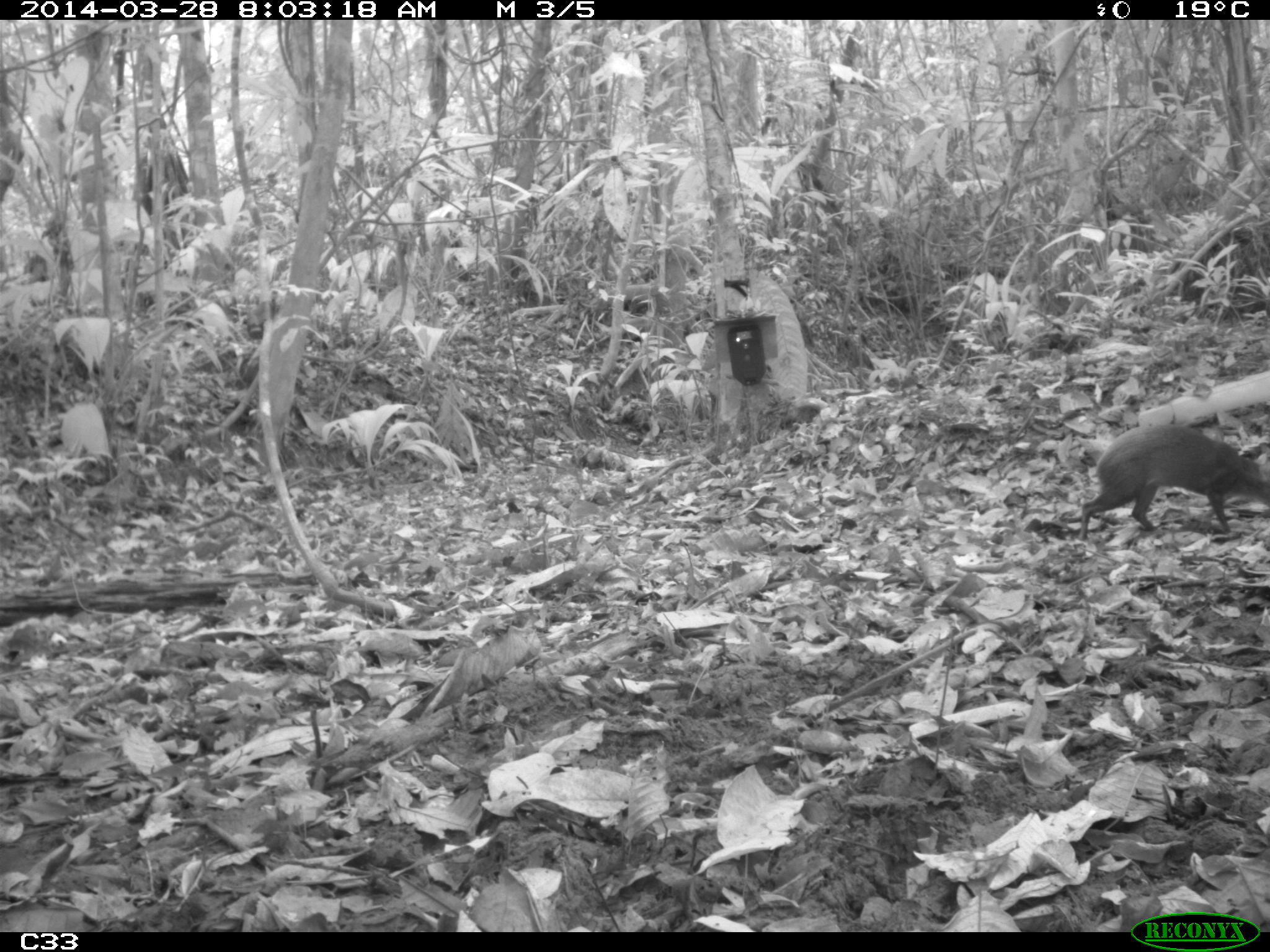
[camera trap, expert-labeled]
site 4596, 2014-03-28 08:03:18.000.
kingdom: Animalia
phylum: Chordata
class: Mammalia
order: Rodentia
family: Dasyproctidae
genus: Dasyprocta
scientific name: Dasyprocta leporina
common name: red-rumped agouti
Dasyprocta leporina (red-rumped agouti), count 1, age adult, sex male.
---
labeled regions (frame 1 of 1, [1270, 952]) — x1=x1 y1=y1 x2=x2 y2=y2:
dasyprocta leporina: x1=1074 y1=422 x2=1270 y2=537